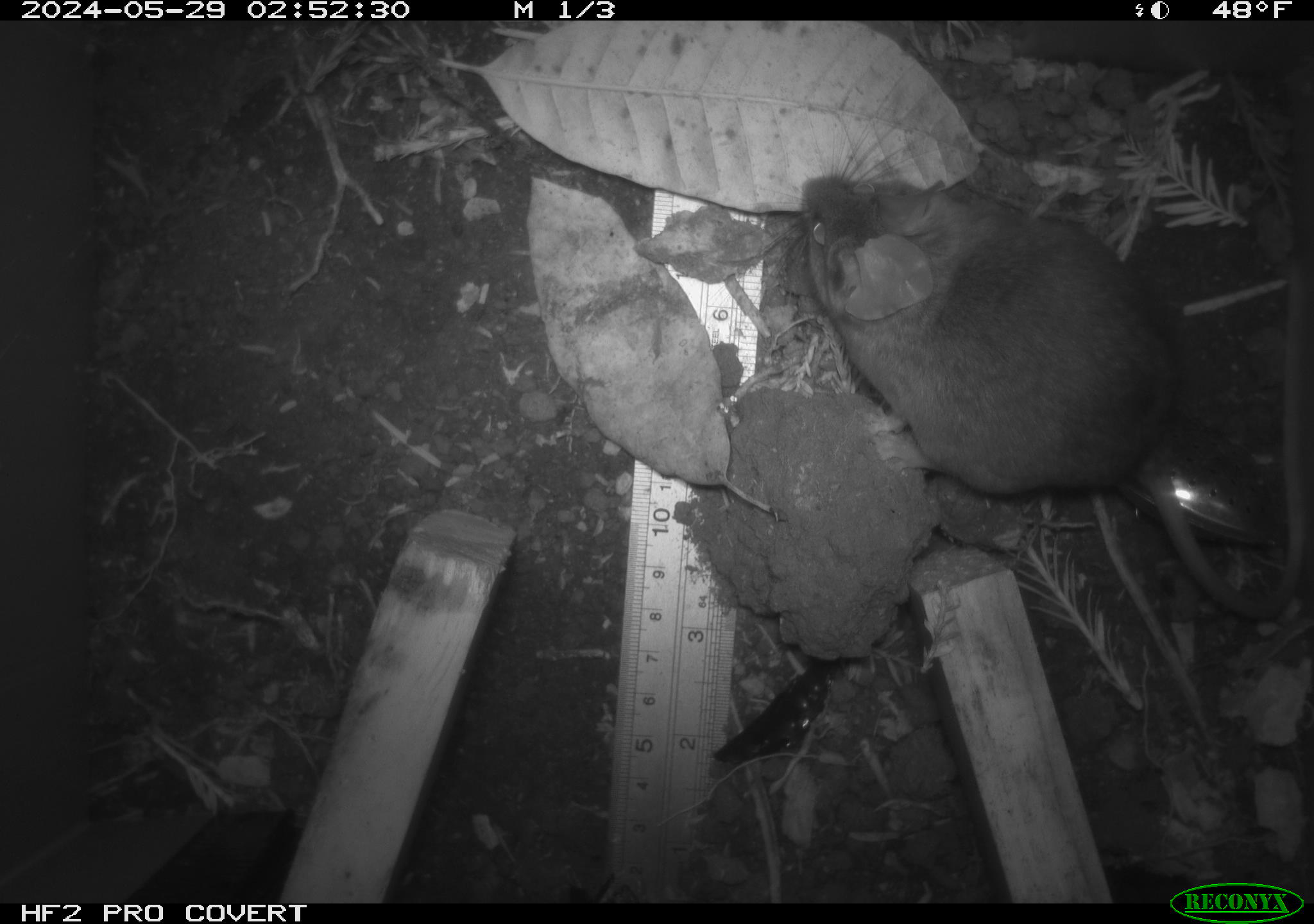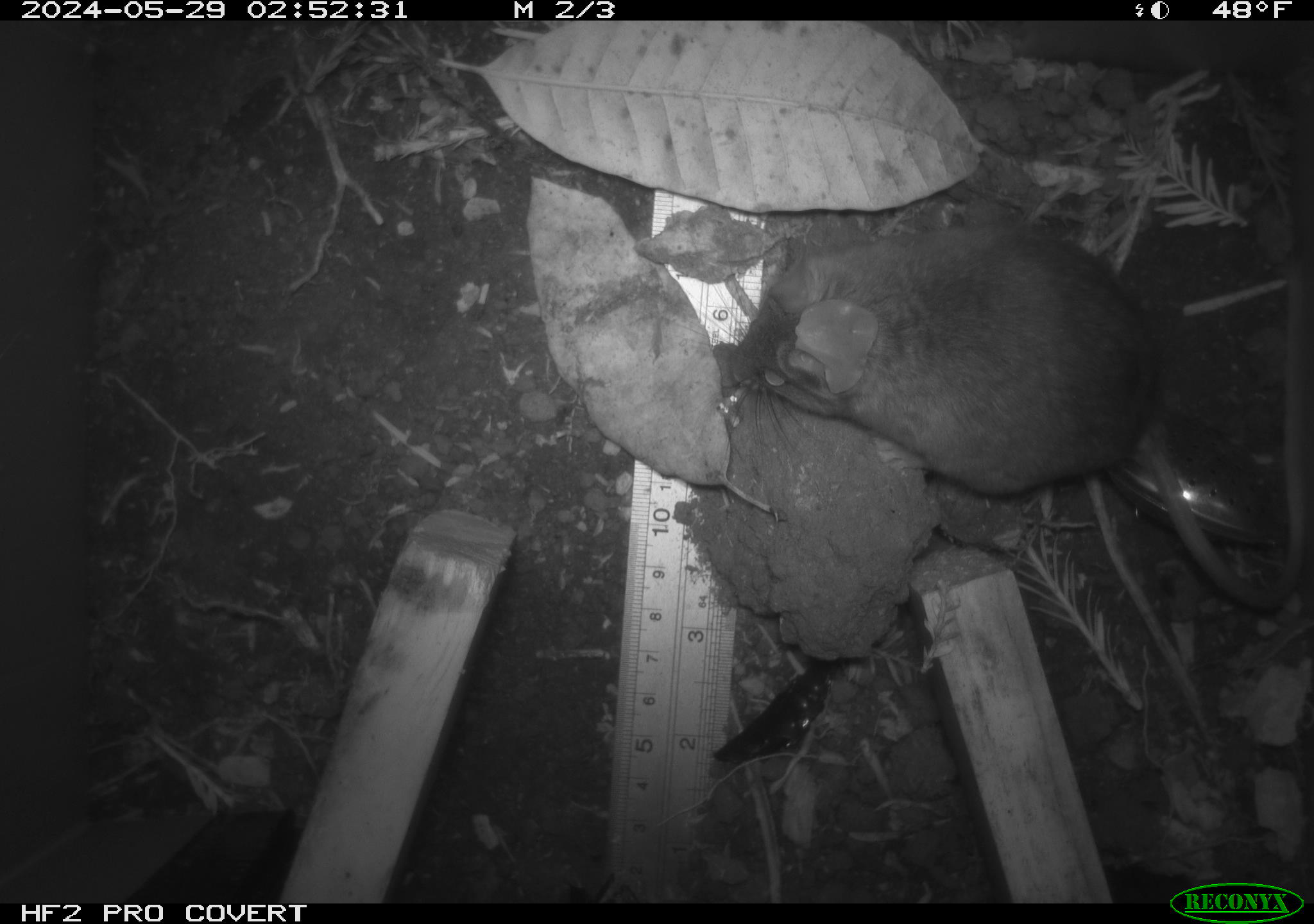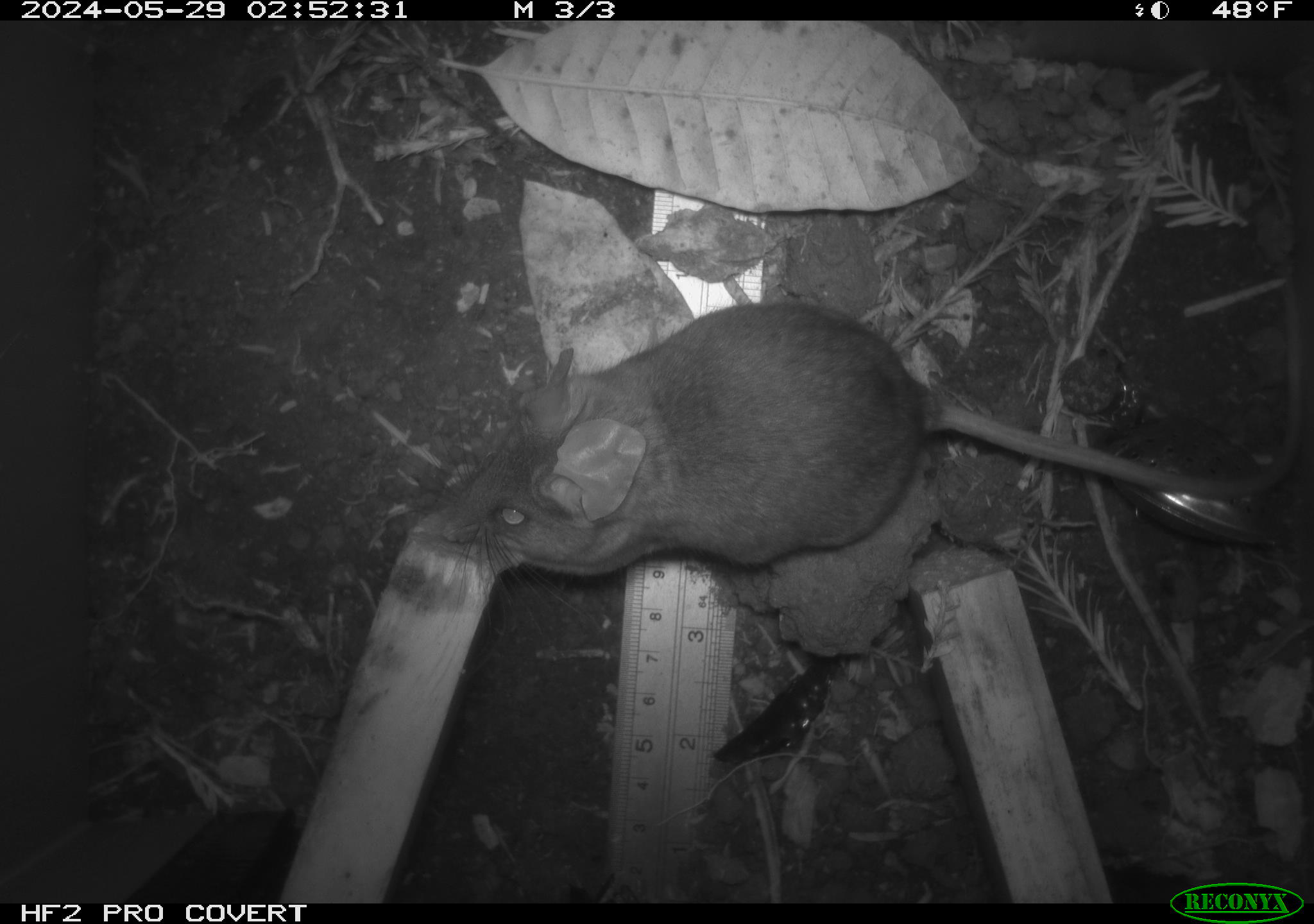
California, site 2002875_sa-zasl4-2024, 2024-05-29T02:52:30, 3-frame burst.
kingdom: Animalia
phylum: Chordata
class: Mammalia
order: Rodentia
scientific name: Rodentia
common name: rodent